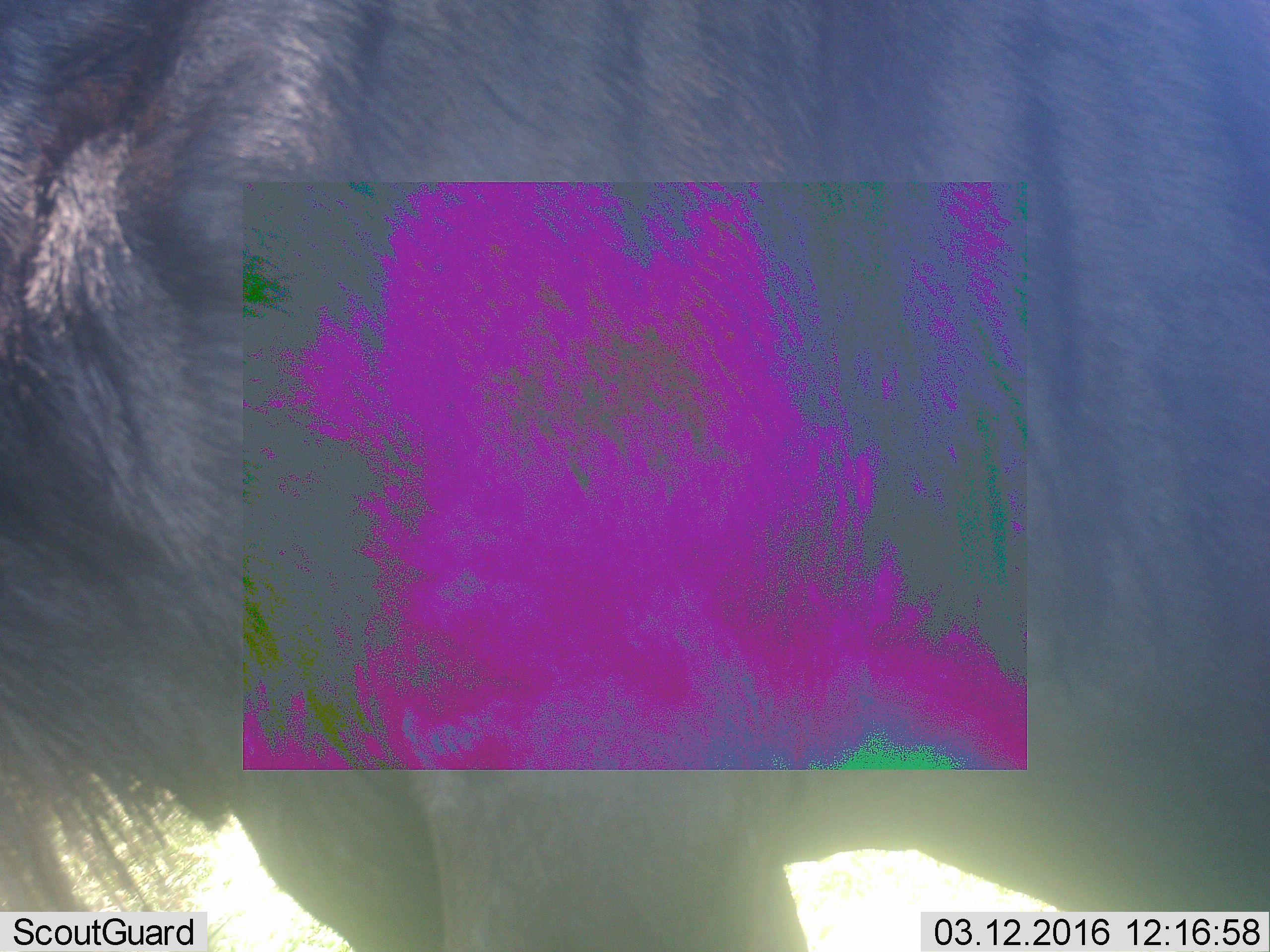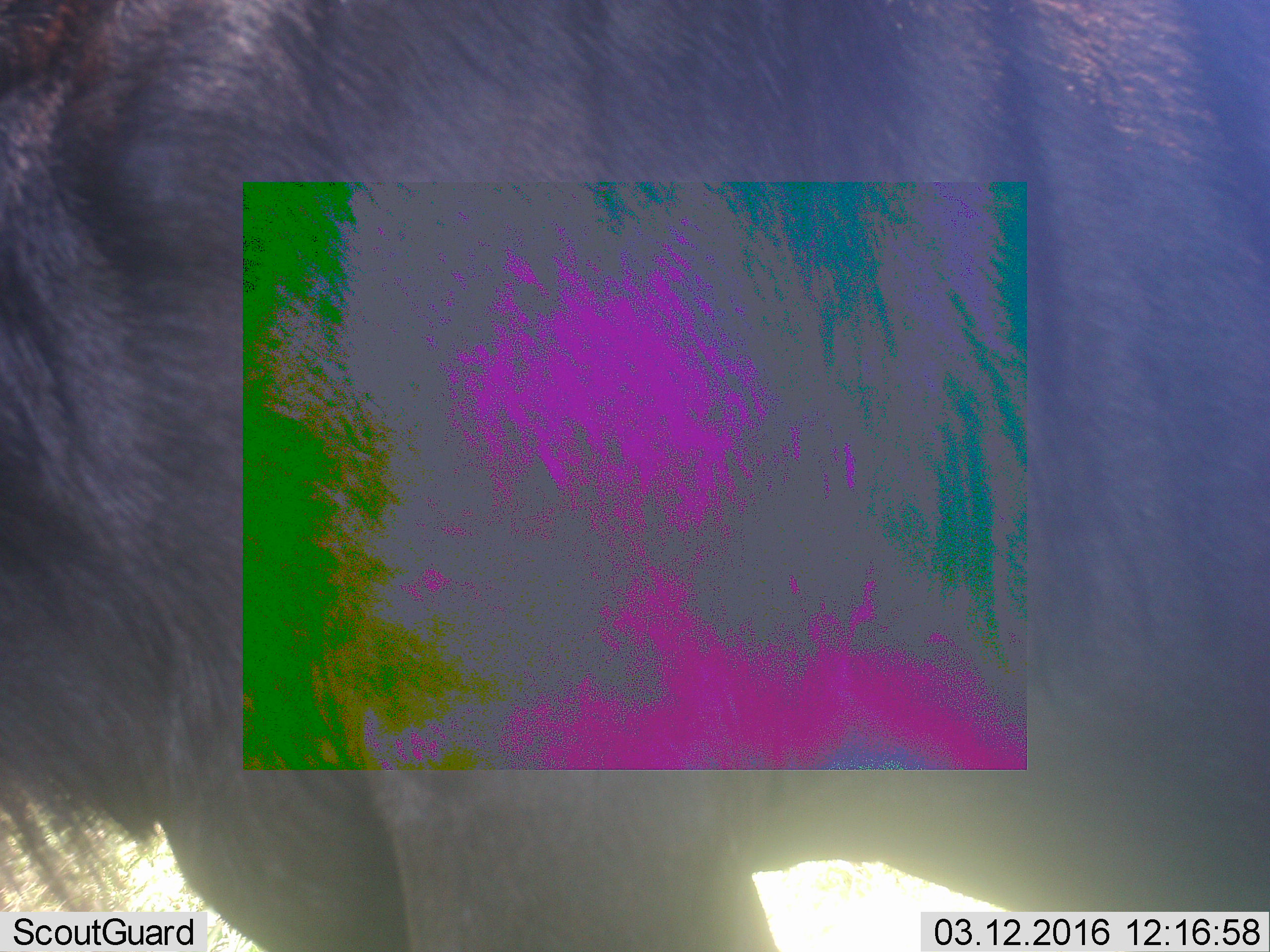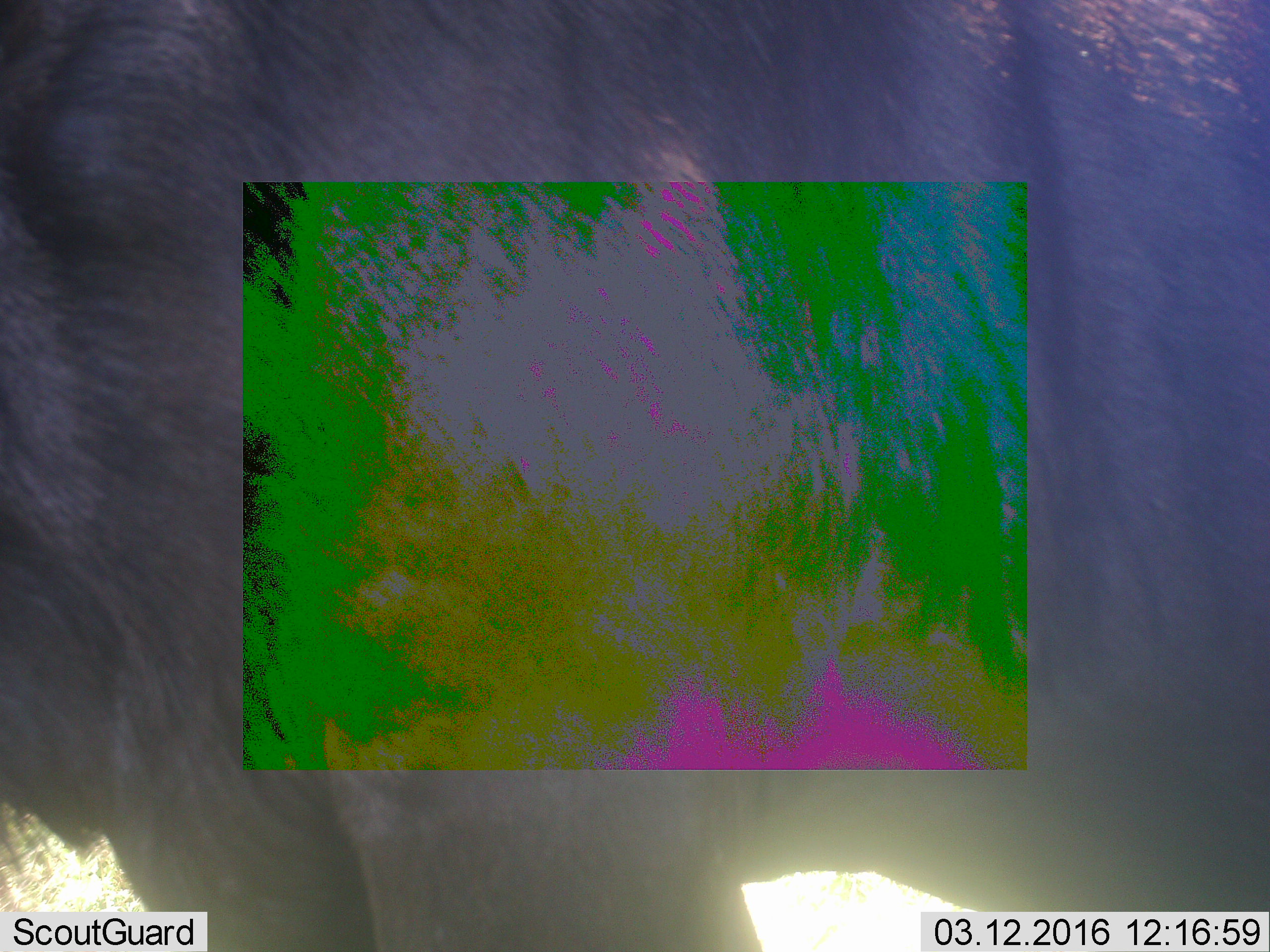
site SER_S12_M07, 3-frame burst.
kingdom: Animalia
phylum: Chordata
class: Mammalia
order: Artiodactyla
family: Bovidae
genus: Connochaetes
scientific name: Connochaetes taurinus taurinus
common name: blue wildebeest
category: wildebeestblue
Wildebeestblue (blue wildebeest) (Connochaetes taurinus taurinus), count 1. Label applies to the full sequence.